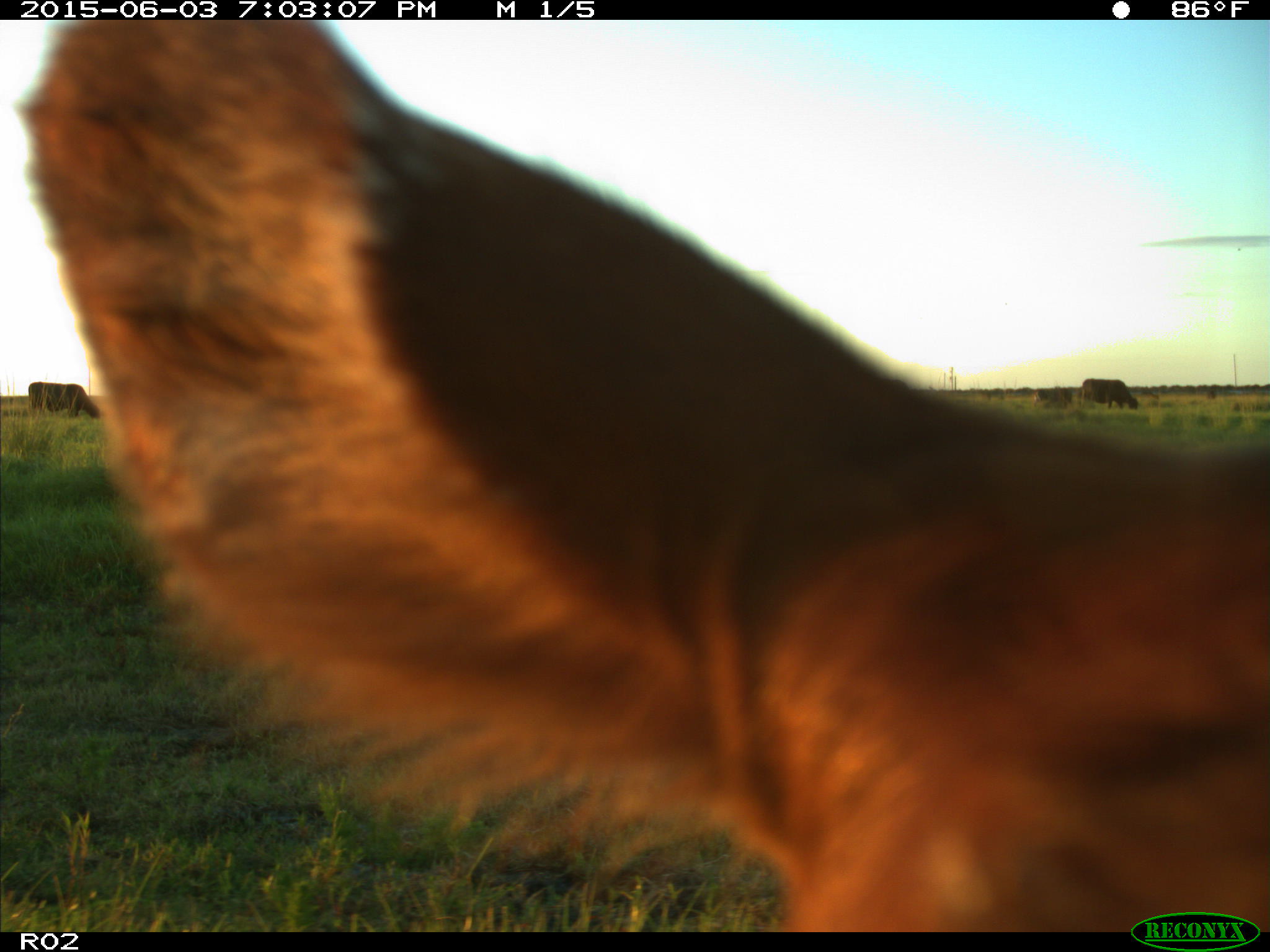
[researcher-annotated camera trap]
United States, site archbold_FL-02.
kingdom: Animalia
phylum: Chordata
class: Mammalia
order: Artiodactyla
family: Bovidae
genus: Bos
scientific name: Bos taurus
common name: domestic cow